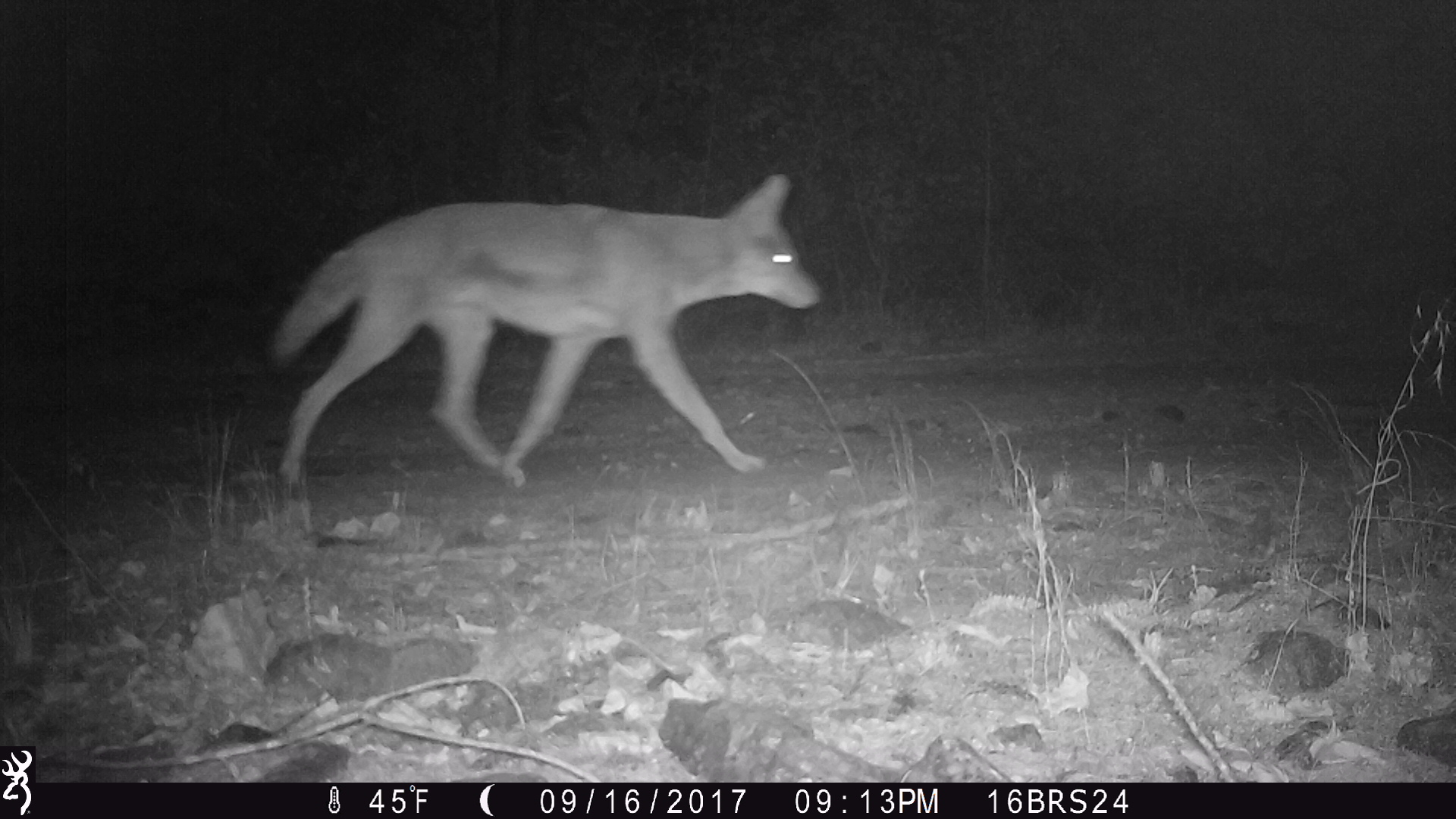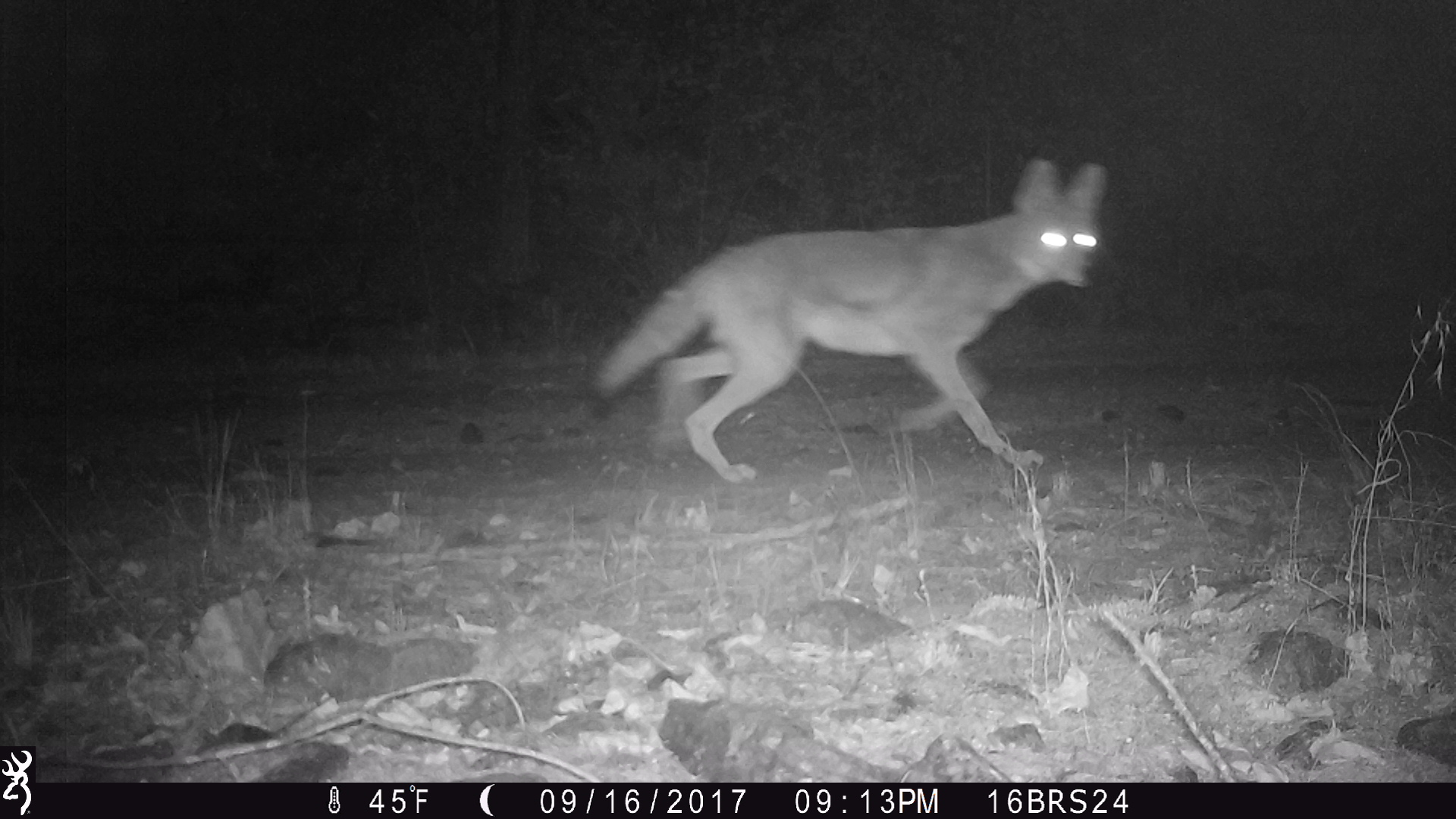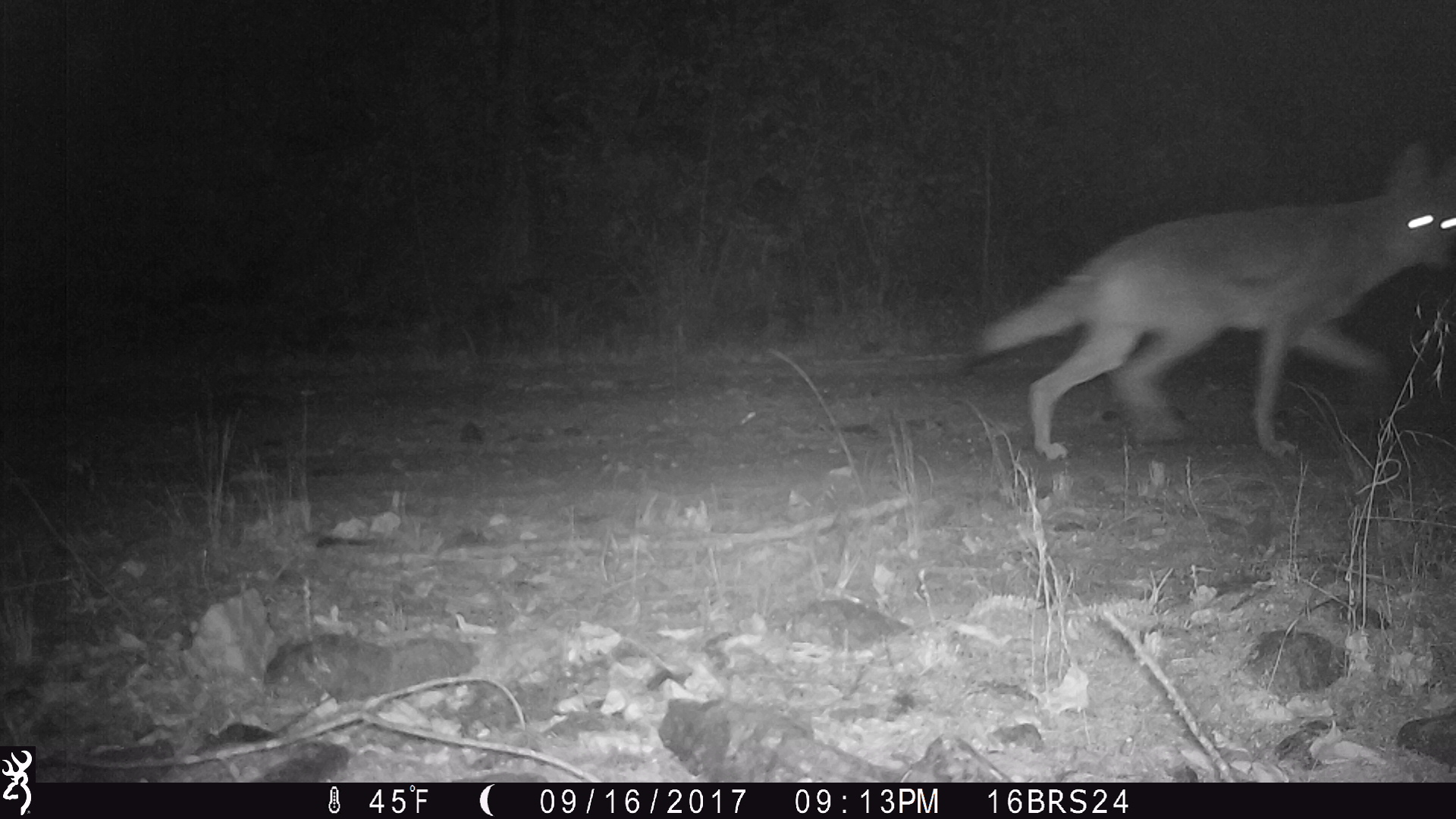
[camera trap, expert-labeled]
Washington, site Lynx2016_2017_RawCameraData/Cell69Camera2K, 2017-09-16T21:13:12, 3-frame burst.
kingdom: Animalia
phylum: Chordata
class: Mammalia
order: Carnivora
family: Canidae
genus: Canis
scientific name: Canis latrans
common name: coyote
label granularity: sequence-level